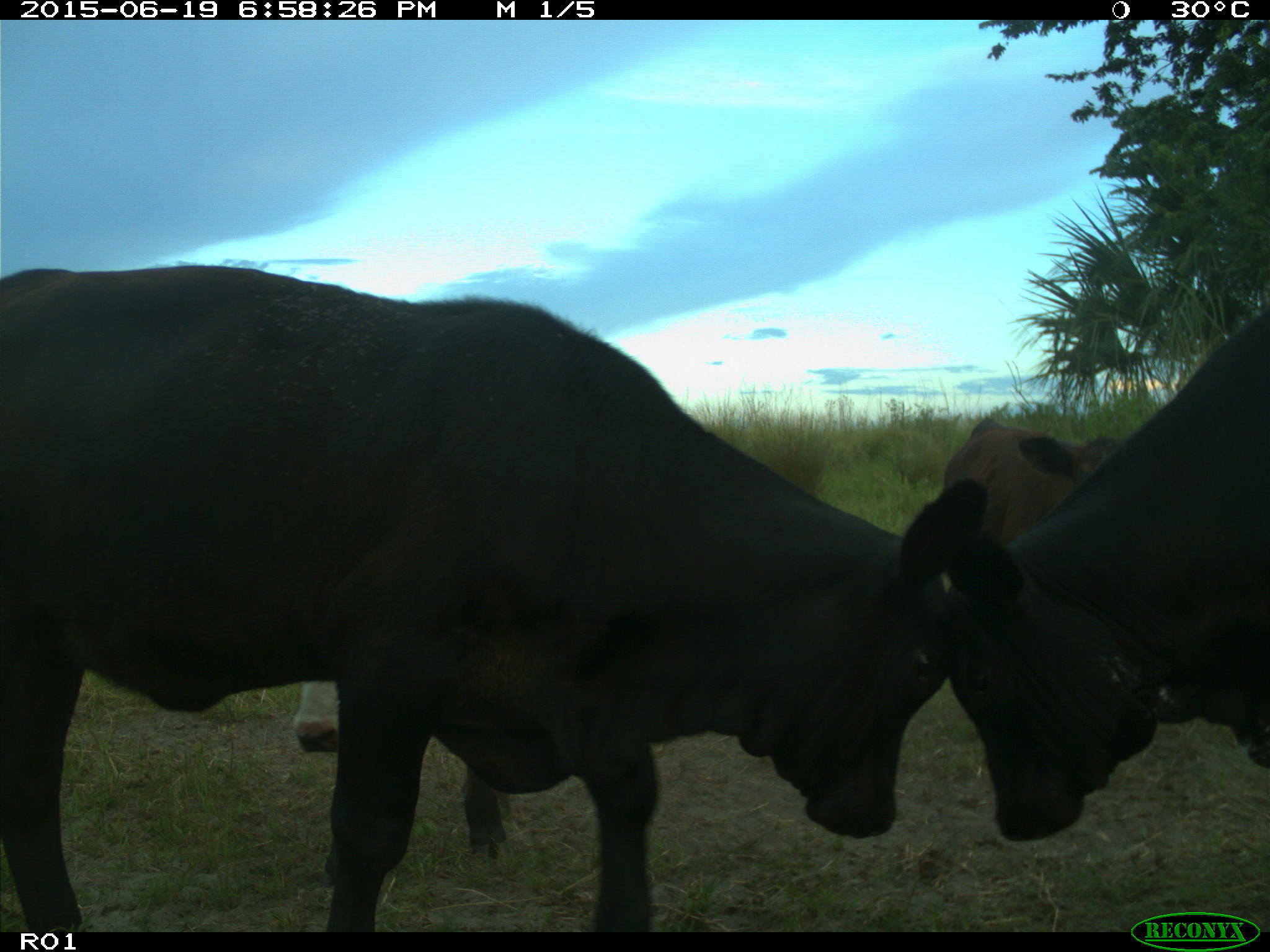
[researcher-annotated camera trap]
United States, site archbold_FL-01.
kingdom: Animalia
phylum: Chordata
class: Mammalia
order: Artiodactyla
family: Bovidae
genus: Bos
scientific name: Bos taurus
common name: domestic cow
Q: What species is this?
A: Bos taurus (domestic cow).